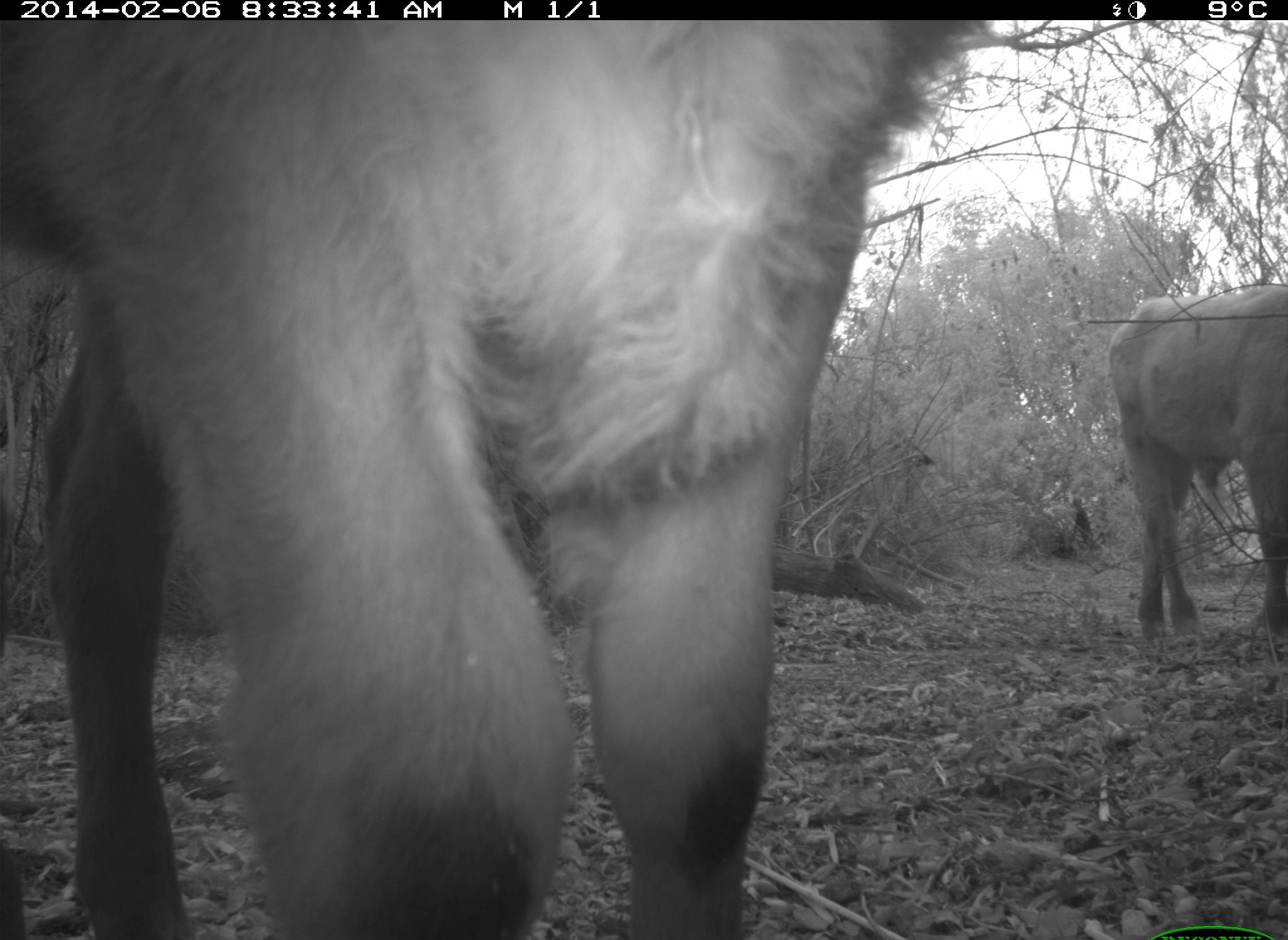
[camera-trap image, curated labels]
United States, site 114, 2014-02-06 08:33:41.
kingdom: Animalia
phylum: Chordata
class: Mammalia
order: Artiodactyla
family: Bovidae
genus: Bos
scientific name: Bos taurus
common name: cow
Cow (Bos taurus).